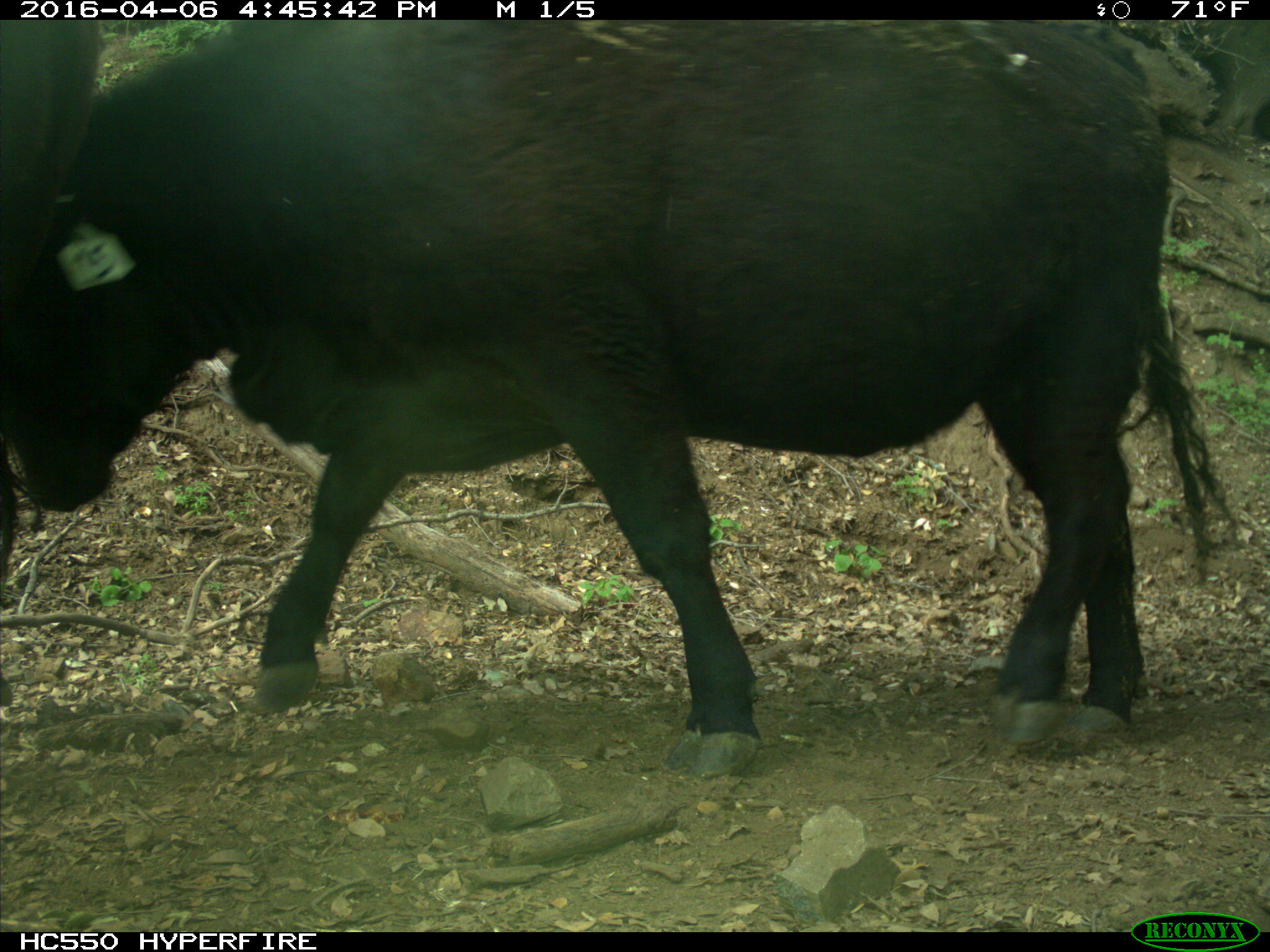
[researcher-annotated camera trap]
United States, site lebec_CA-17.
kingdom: Animalia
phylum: Chordata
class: Mammalia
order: Artiodactyla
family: Bovidae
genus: Bos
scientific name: Bos taurus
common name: domestic cow